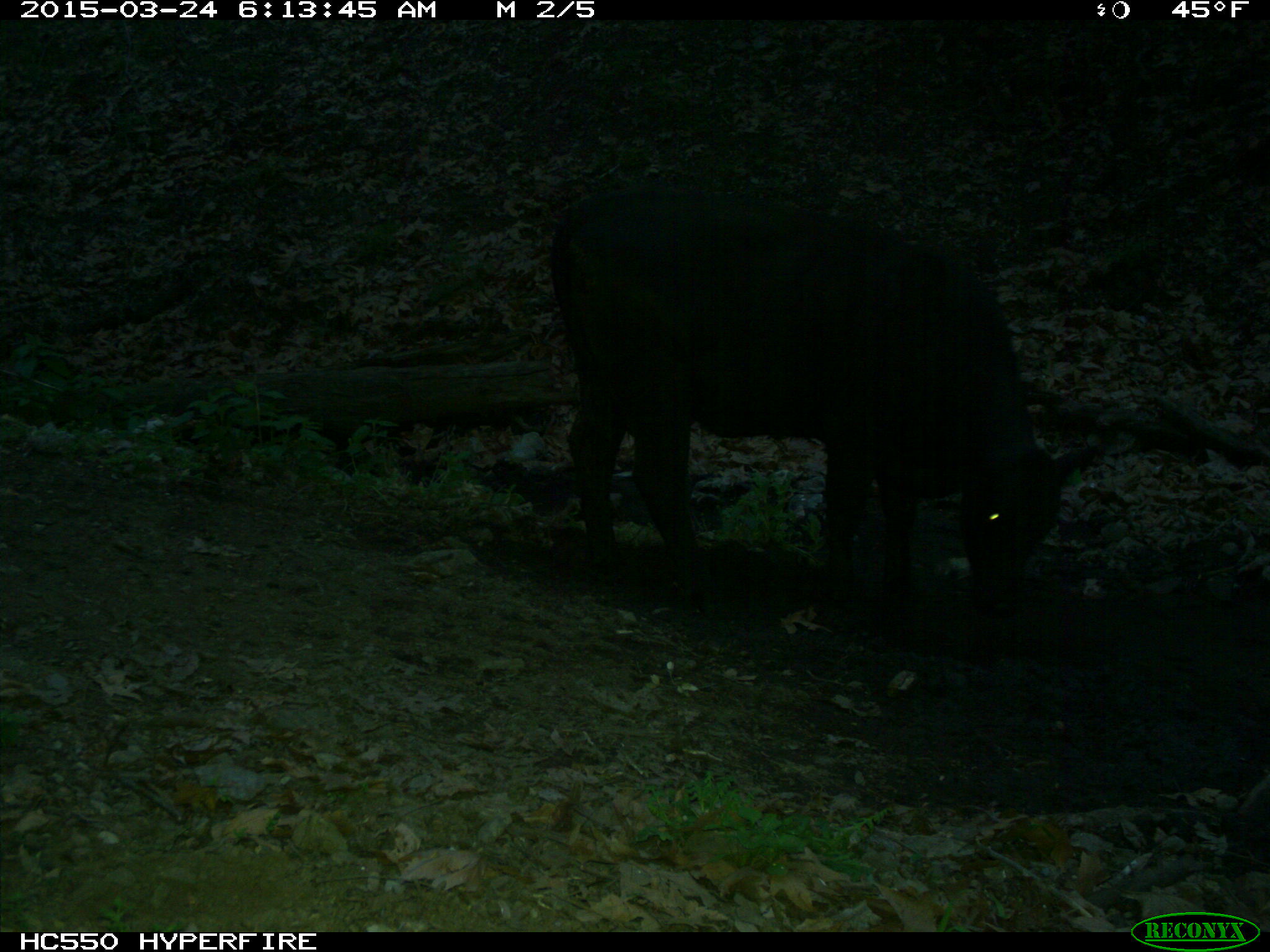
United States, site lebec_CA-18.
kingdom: Animalia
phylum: Chordata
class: Mammalia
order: Artiodactyla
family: Bovidae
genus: Bos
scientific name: Bos taurus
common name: domestic cow